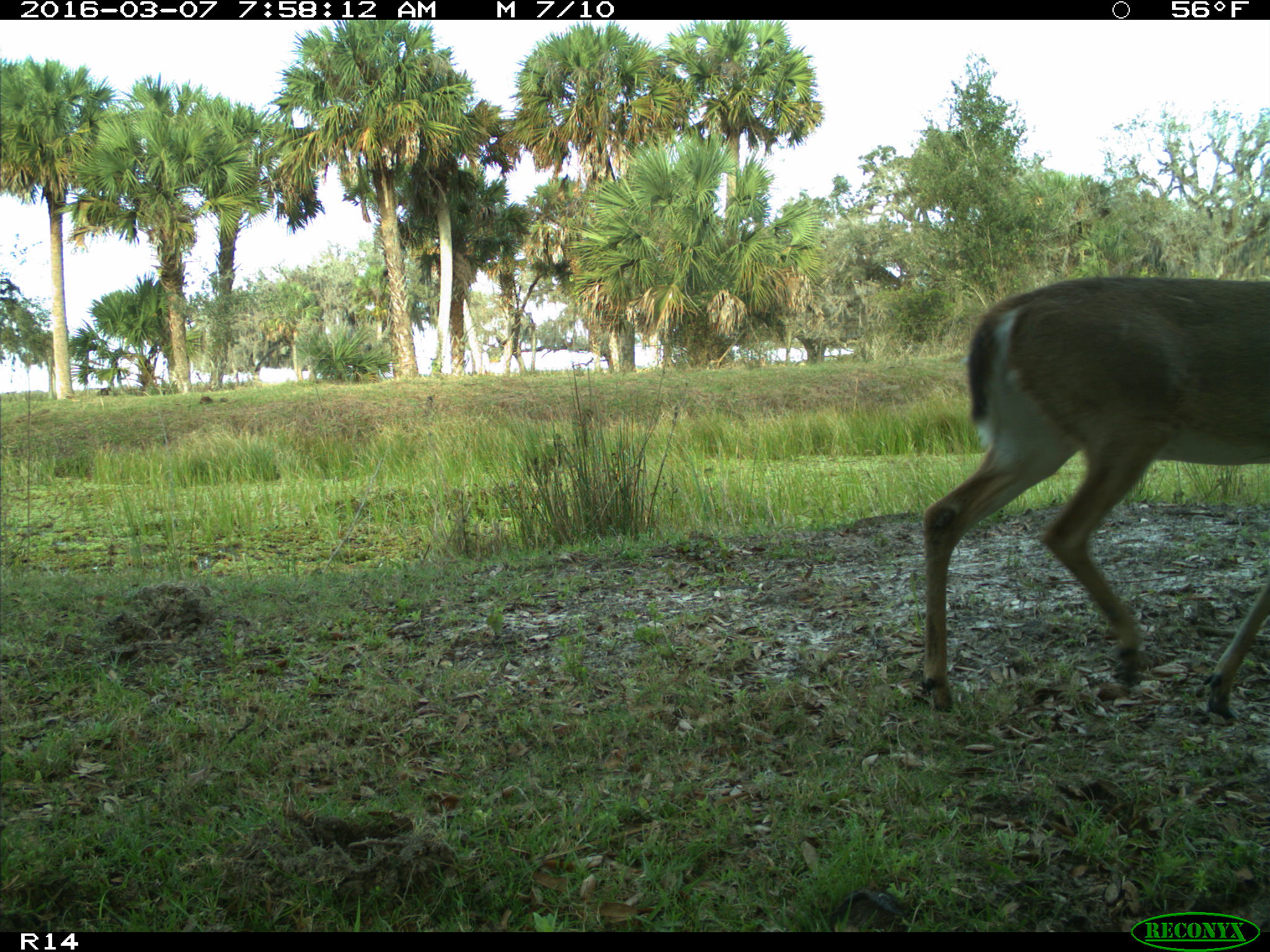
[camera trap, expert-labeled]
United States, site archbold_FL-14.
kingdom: Animalia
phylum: Chordata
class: Mammalia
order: Artiodactyla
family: Cervidae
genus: Odocoileus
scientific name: Odocoileus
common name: deer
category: unidentified deer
Unidentified deer (deer) (Odocoileus).